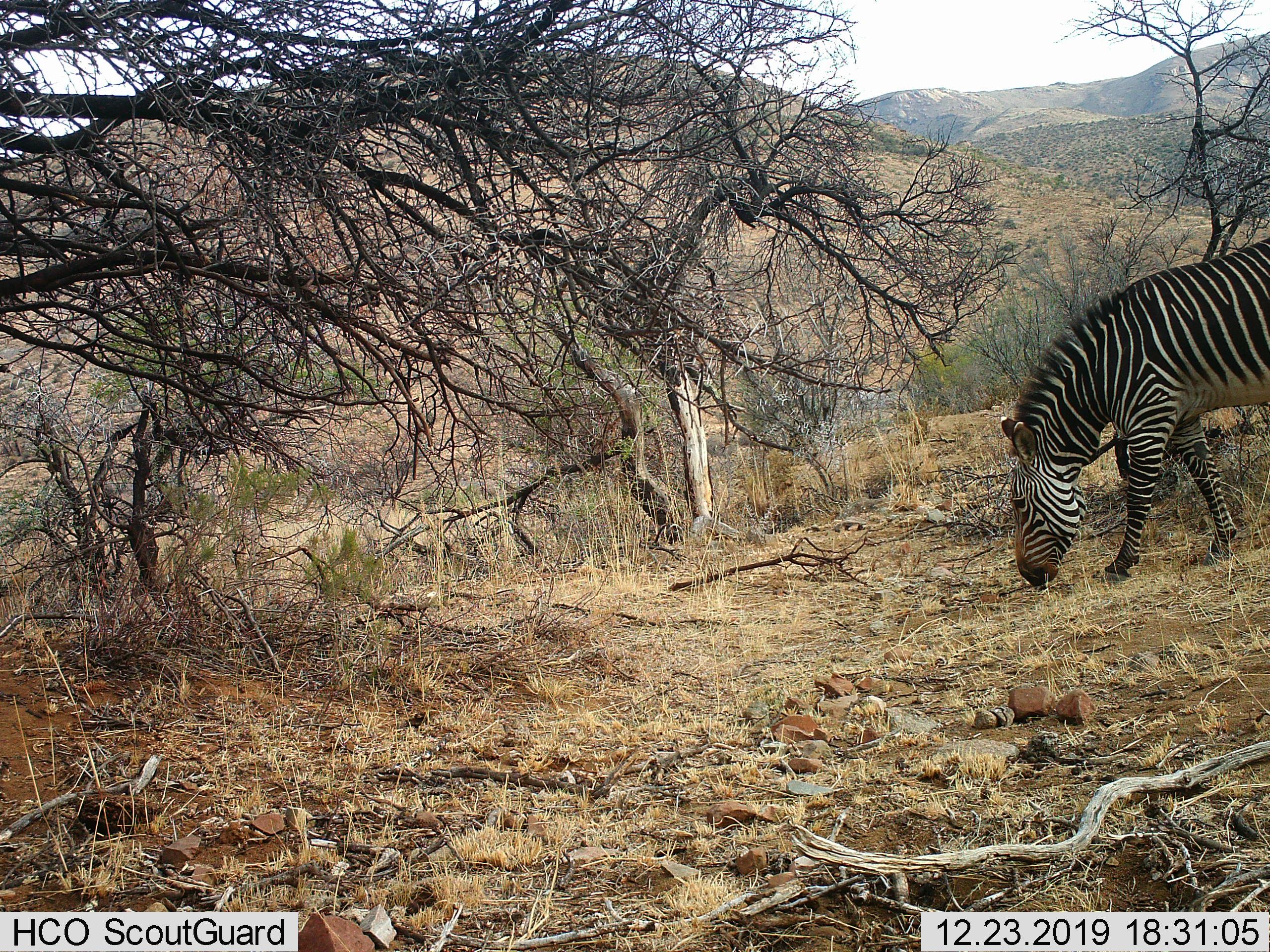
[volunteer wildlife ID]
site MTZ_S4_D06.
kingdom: Animalia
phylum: Chordata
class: Mammalia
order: Perissodactyla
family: Equidae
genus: Equus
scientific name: Equus zebra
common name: mountain zebra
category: zebramountain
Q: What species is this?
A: Zebramountain (mountain zebra) (Equus zebra).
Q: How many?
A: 1.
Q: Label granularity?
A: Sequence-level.